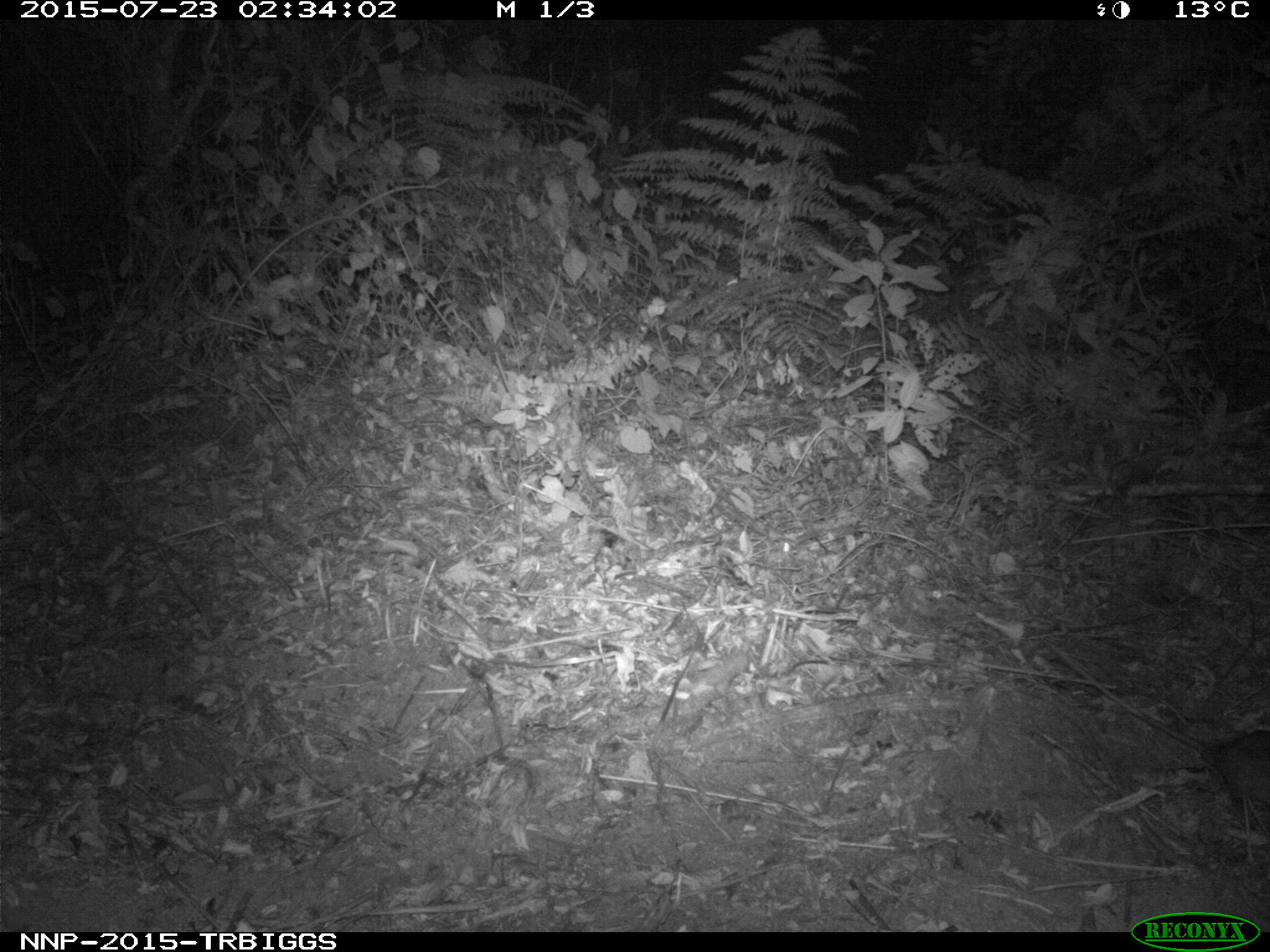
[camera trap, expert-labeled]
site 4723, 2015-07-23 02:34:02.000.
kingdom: Animalia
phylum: Chordata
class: Mammalia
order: Rodentia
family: Nesomyidae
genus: Cricetomys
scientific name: Cricetomys gambianus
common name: african giant pouched rat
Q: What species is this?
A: Cricetomys gambianus (african giant pouched rat).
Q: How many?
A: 1.